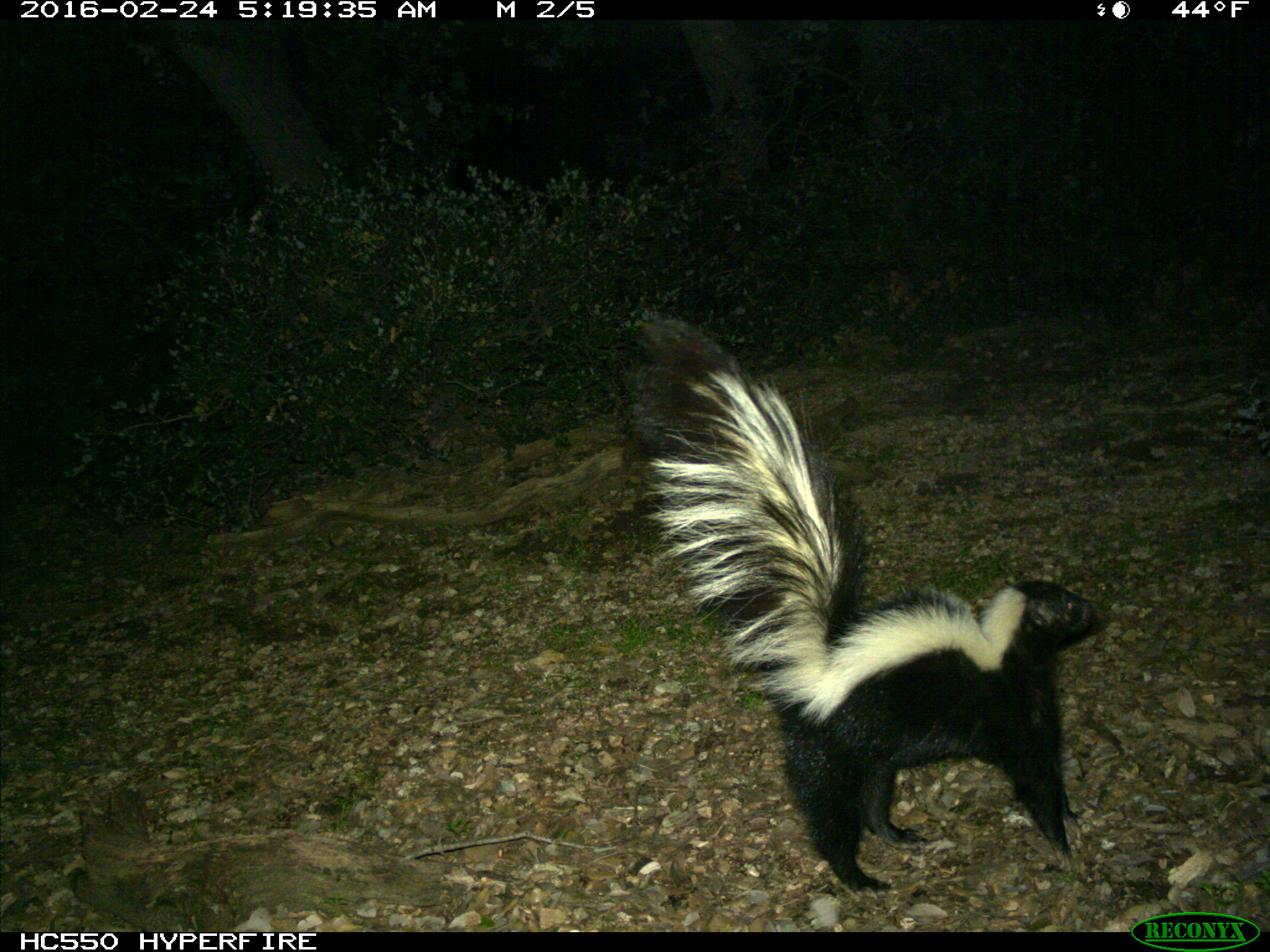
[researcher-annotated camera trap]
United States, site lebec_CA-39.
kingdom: Animalia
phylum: Chordata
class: Mammalia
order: Carnivora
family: Mephitidae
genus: Mephitis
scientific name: Mephitis mephitis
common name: striped skunk